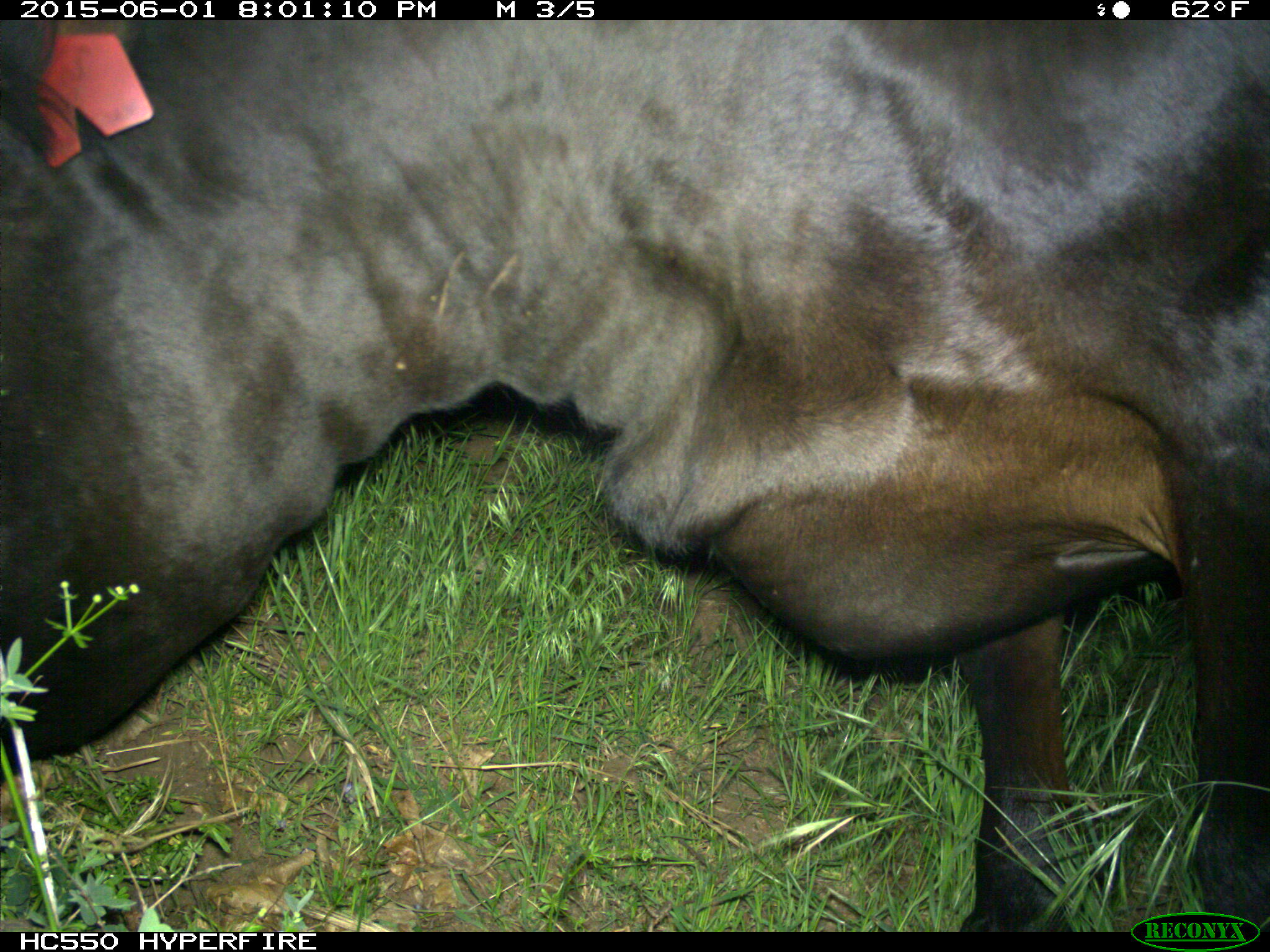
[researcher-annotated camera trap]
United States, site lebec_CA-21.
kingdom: Animalia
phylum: Chordata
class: Mammalia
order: Artiodactyla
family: Bovidae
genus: Bos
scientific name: Bos taurus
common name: domestic cow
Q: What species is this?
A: Bos taurus (domestic cow).